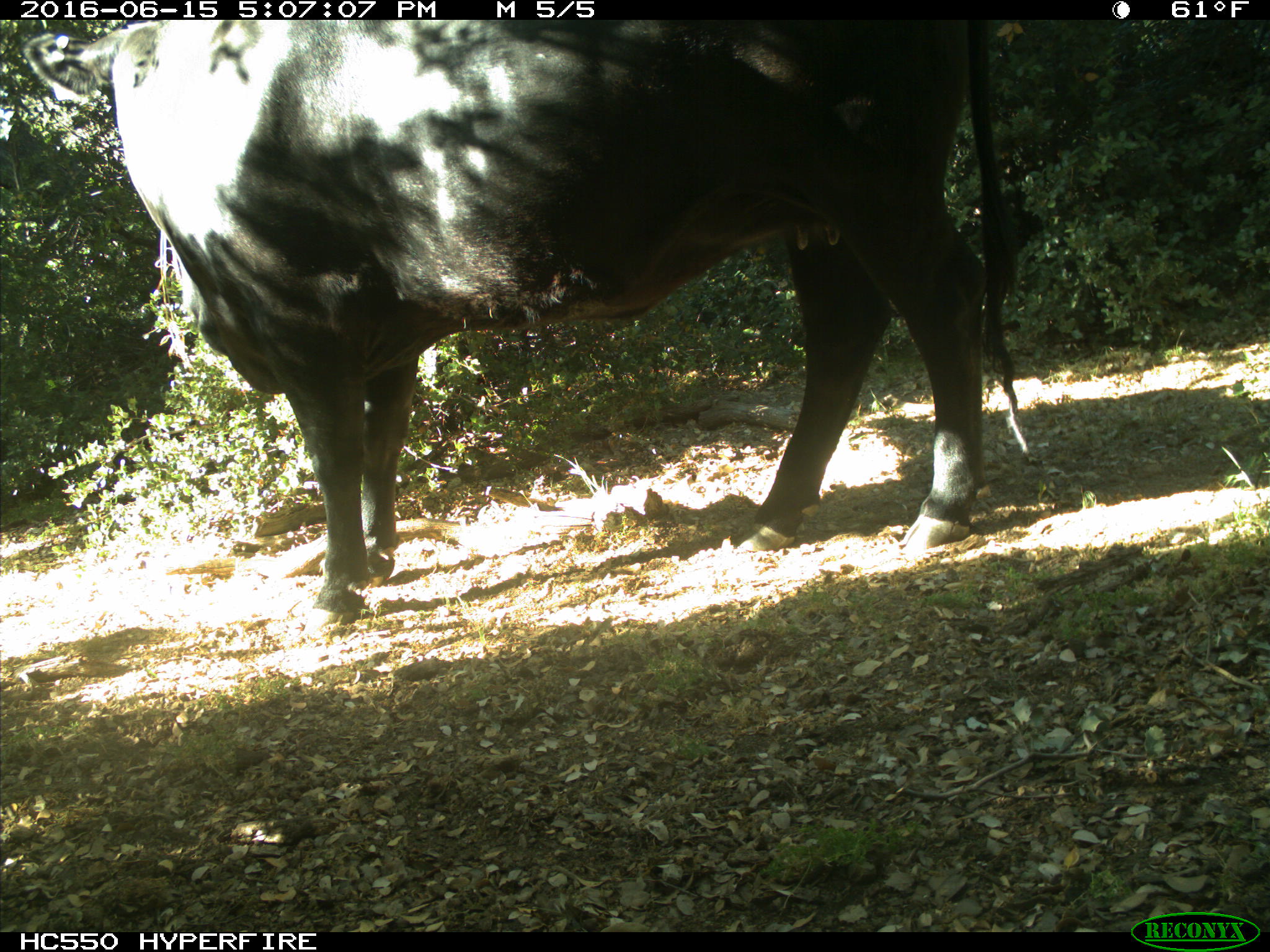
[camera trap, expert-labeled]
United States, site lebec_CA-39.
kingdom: Animalia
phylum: Chordata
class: Mammalia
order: Artiodactyla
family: Bovidae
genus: Bos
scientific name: Bos taurus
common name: domestic cow